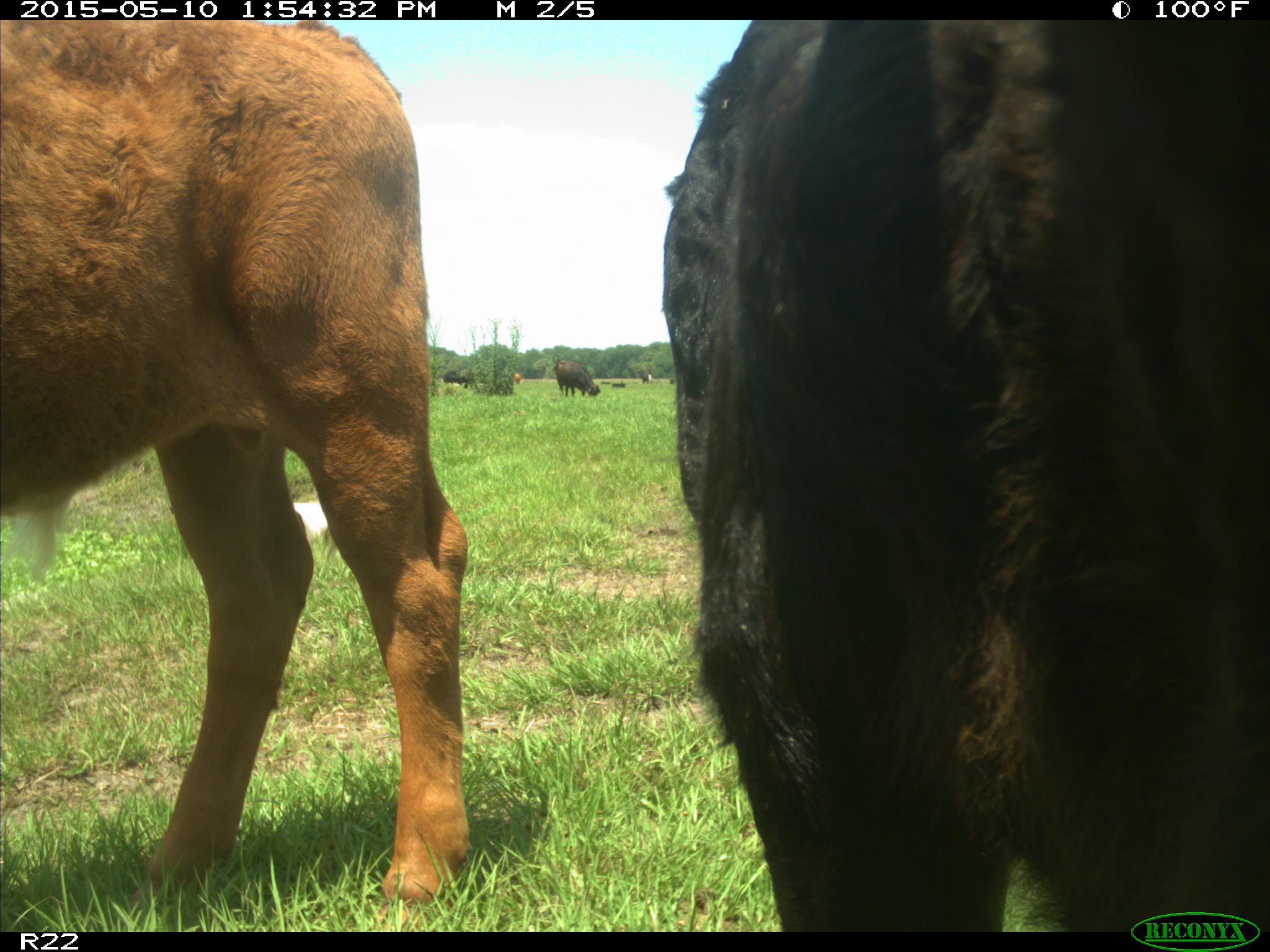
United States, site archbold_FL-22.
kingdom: Animalia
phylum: Chordata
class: Mammalia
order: Artiodactyla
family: Bovidae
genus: Bos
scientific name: Bos taurus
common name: domestic cow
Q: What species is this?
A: Bos taurus (domestic cow).